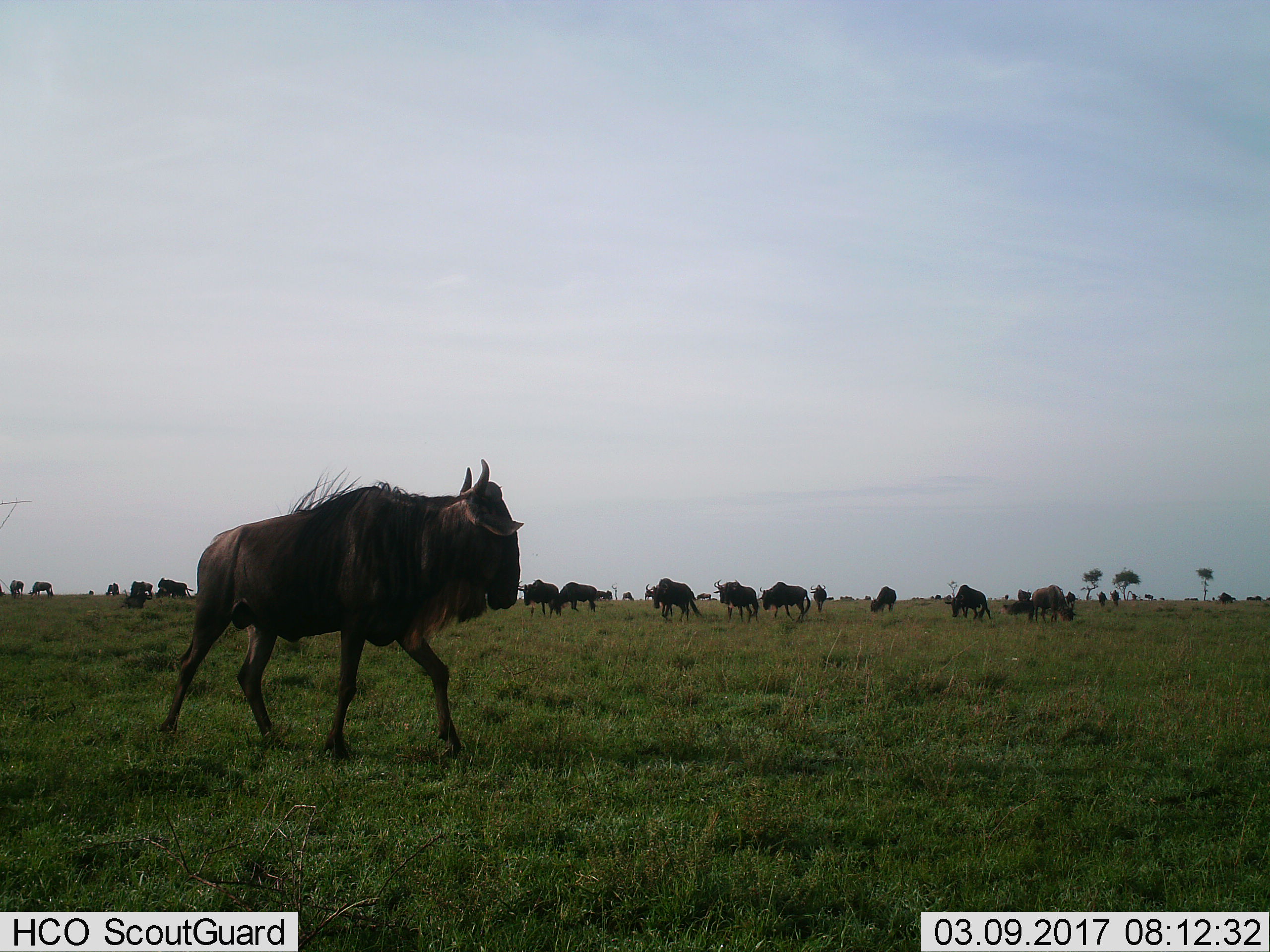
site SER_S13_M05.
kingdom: Animalia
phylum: Chordata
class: Mammalia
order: Artiodactyla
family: Bovidae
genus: Connochaetes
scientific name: Connochaetes taurinus taurinus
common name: blue wildebeest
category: wildebeestblue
Wildebeestblue (blue wildebeest) (Connochaetes taurinus taurinus), count 11-50. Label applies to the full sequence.